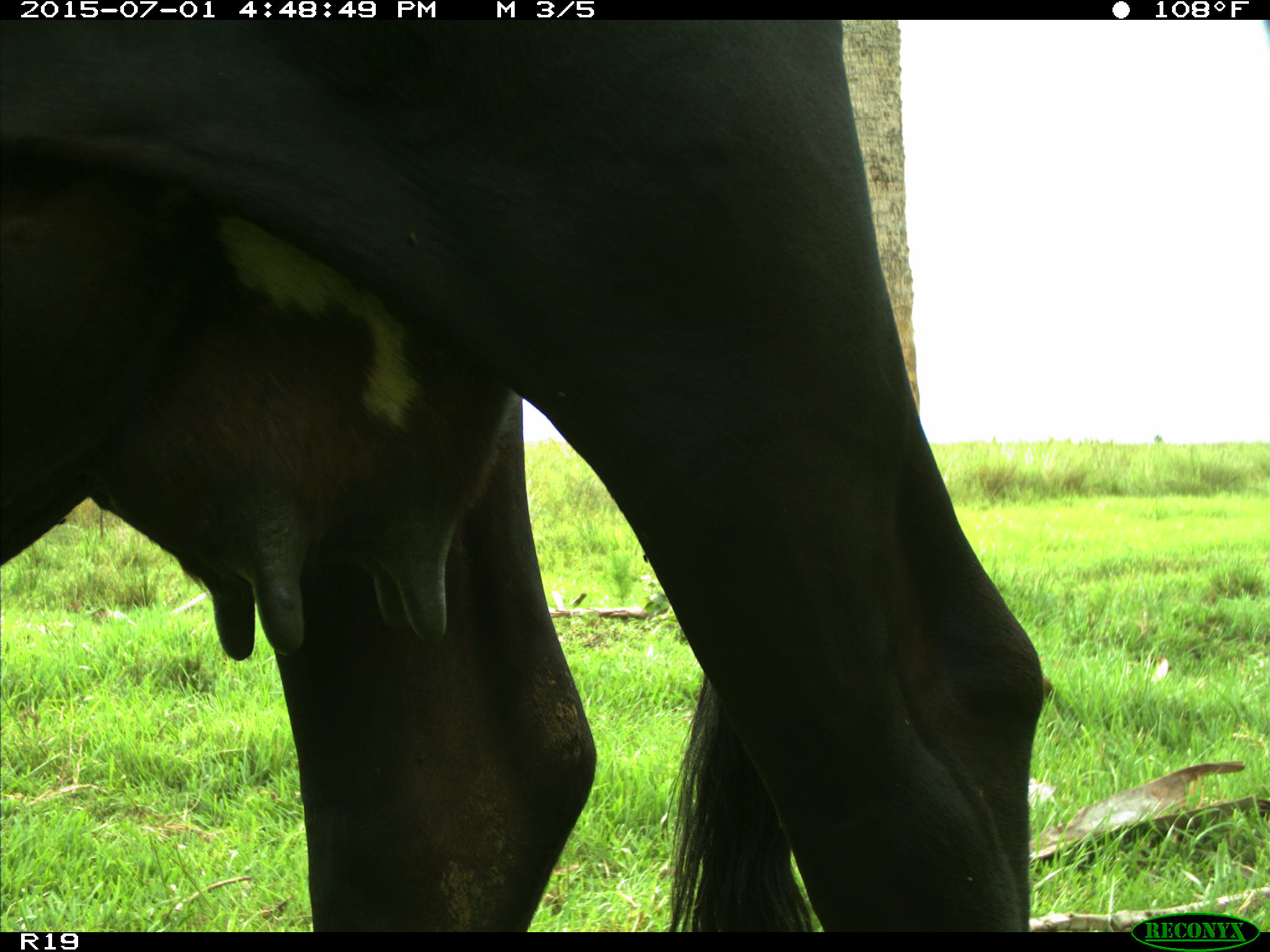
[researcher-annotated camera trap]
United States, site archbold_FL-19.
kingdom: Animalia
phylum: Chordata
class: Mammalia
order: Artiodactyla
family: Bovidae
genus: Bos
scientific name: Bos taurus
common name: domestic cow